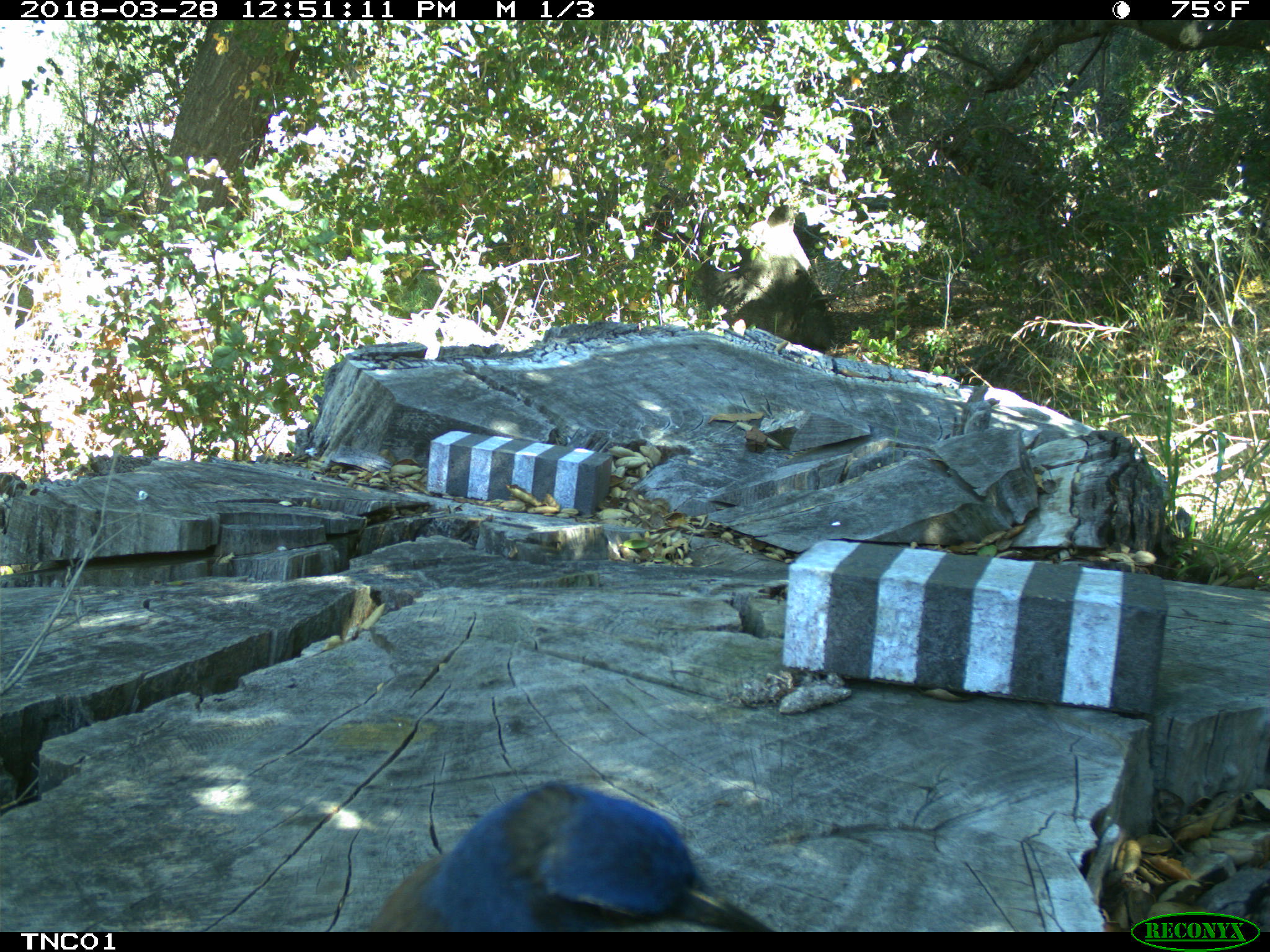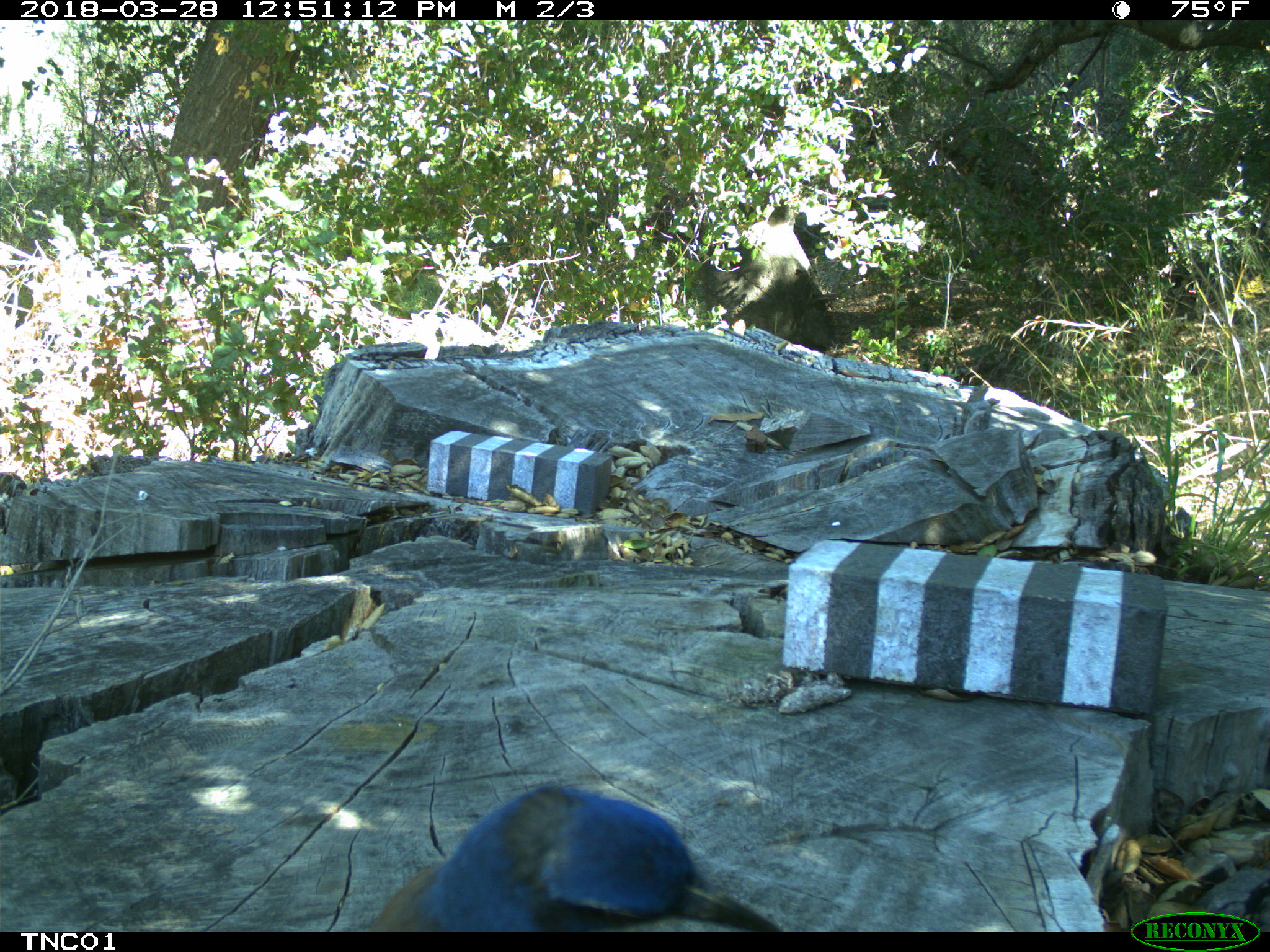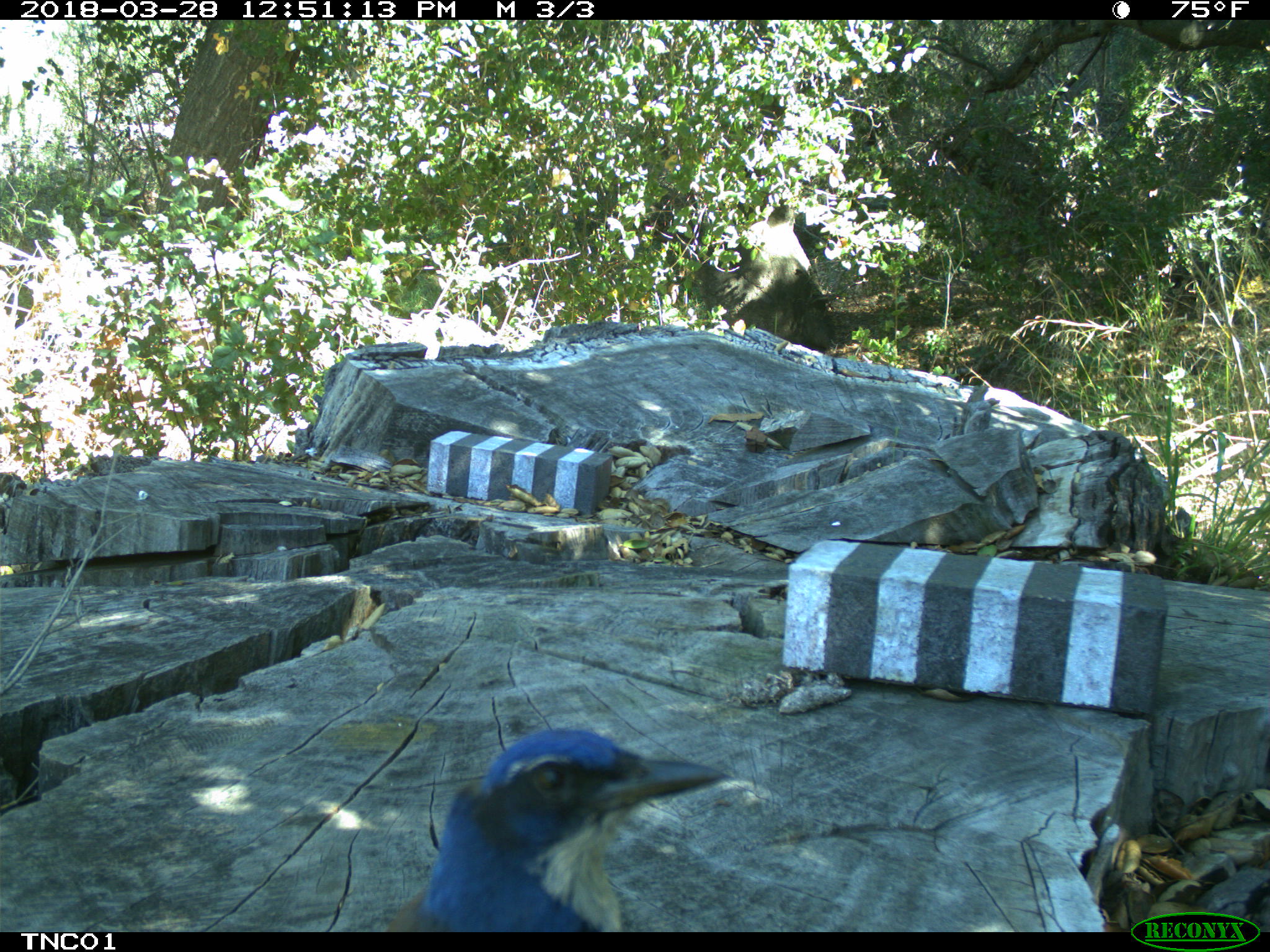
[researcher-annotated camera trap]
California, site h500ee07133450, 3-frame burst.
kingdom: Animalia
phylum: Chordata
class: Aves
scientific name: Aves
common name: bird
Bird (Aves).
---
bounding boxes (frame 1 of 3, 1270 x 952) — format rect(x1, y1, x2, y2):
bird: rect(366, 780, 774, 932)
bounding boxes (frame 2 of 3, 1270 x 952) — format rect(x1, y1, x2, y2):
bird: rect(368, 778, 781, 932)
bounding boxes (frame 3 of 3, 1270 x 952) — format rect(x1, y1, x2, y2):
bird: rect(386, 727, 727, 932)